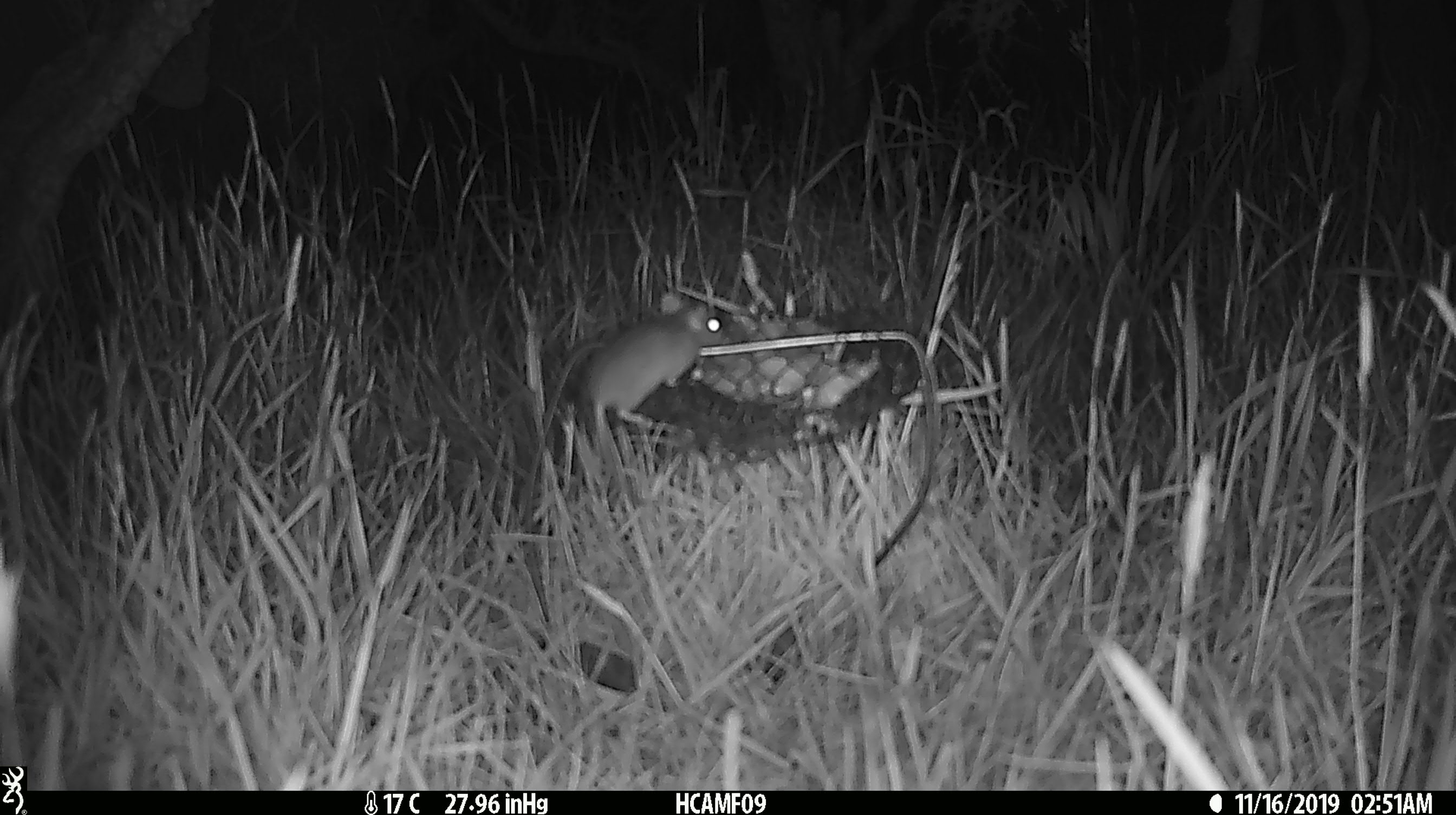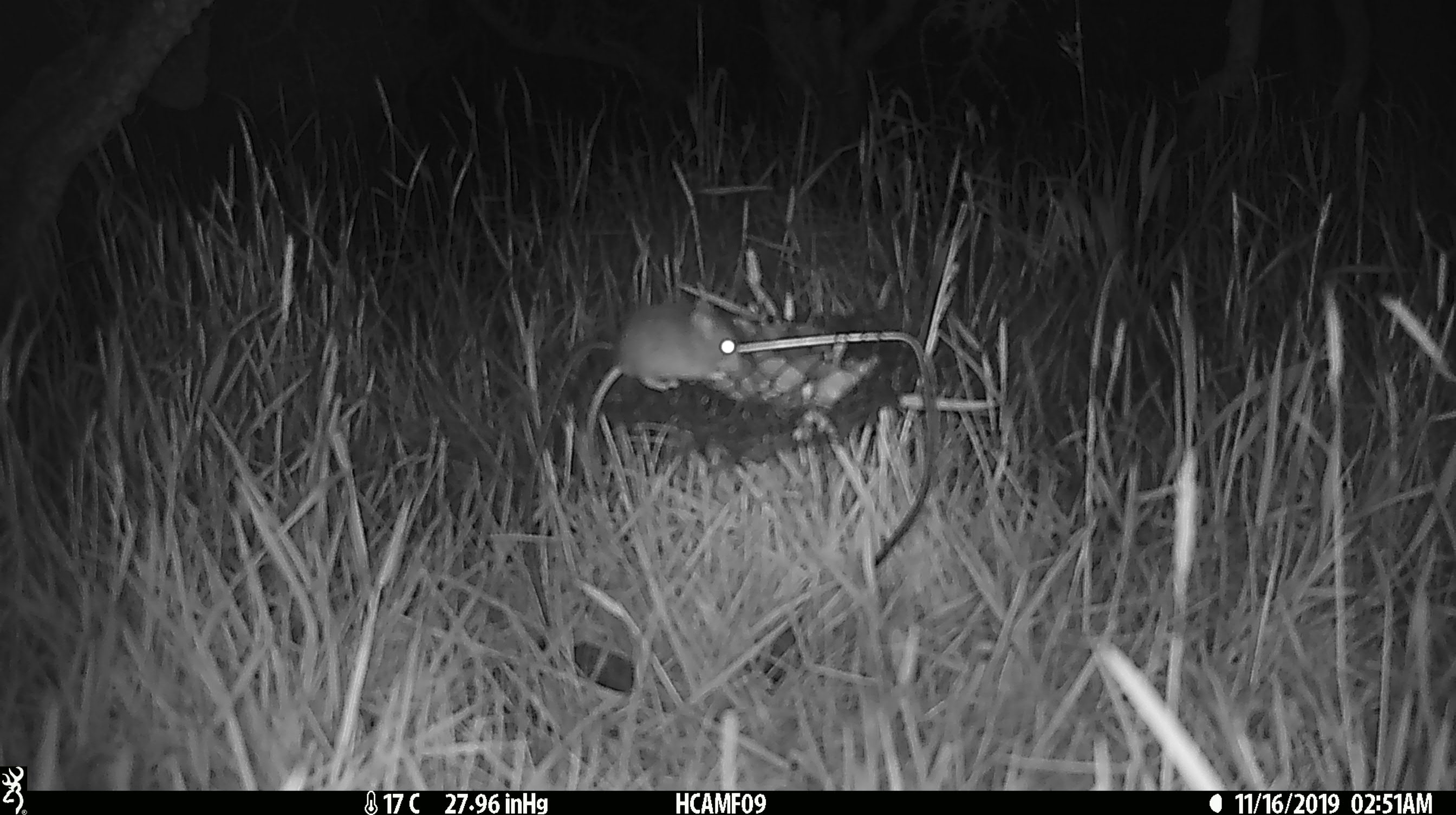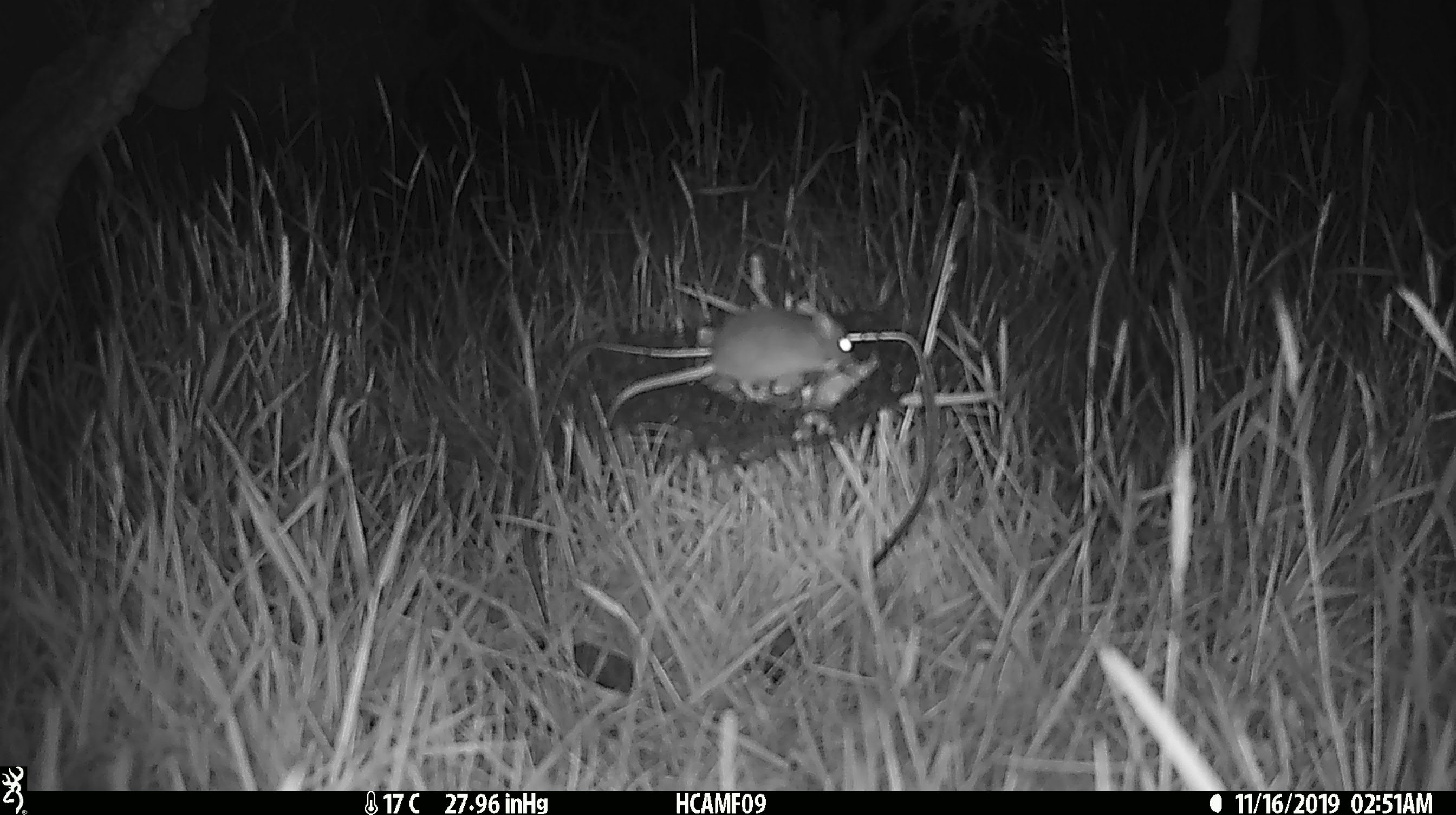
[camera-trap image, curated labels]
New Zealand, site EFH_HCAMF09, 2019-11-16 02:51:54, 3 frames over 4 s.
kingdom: Animalia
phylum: Chordata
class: Mammalia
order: Rodentia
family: Muridae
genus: Mus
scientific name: Mus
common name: mouse